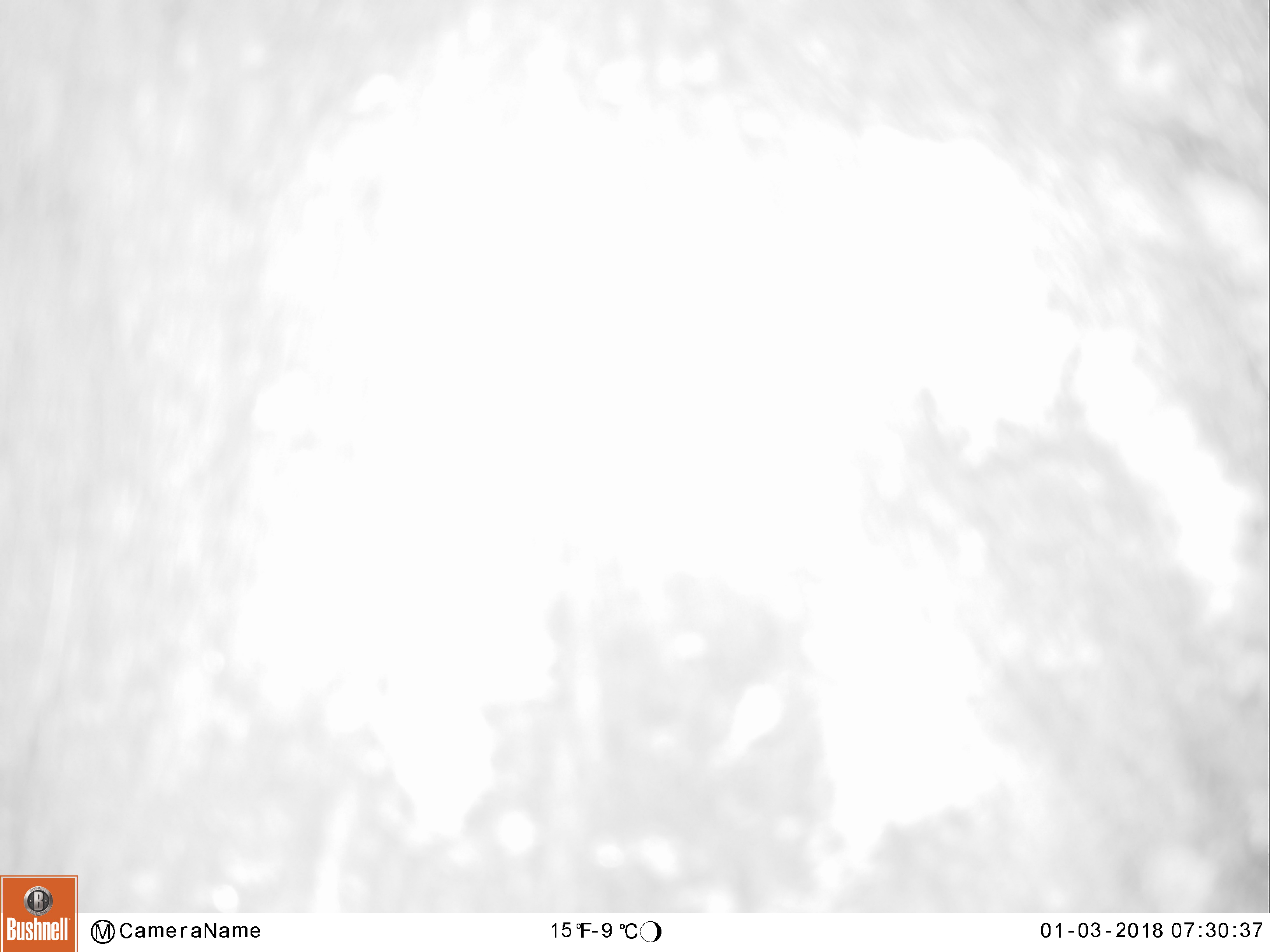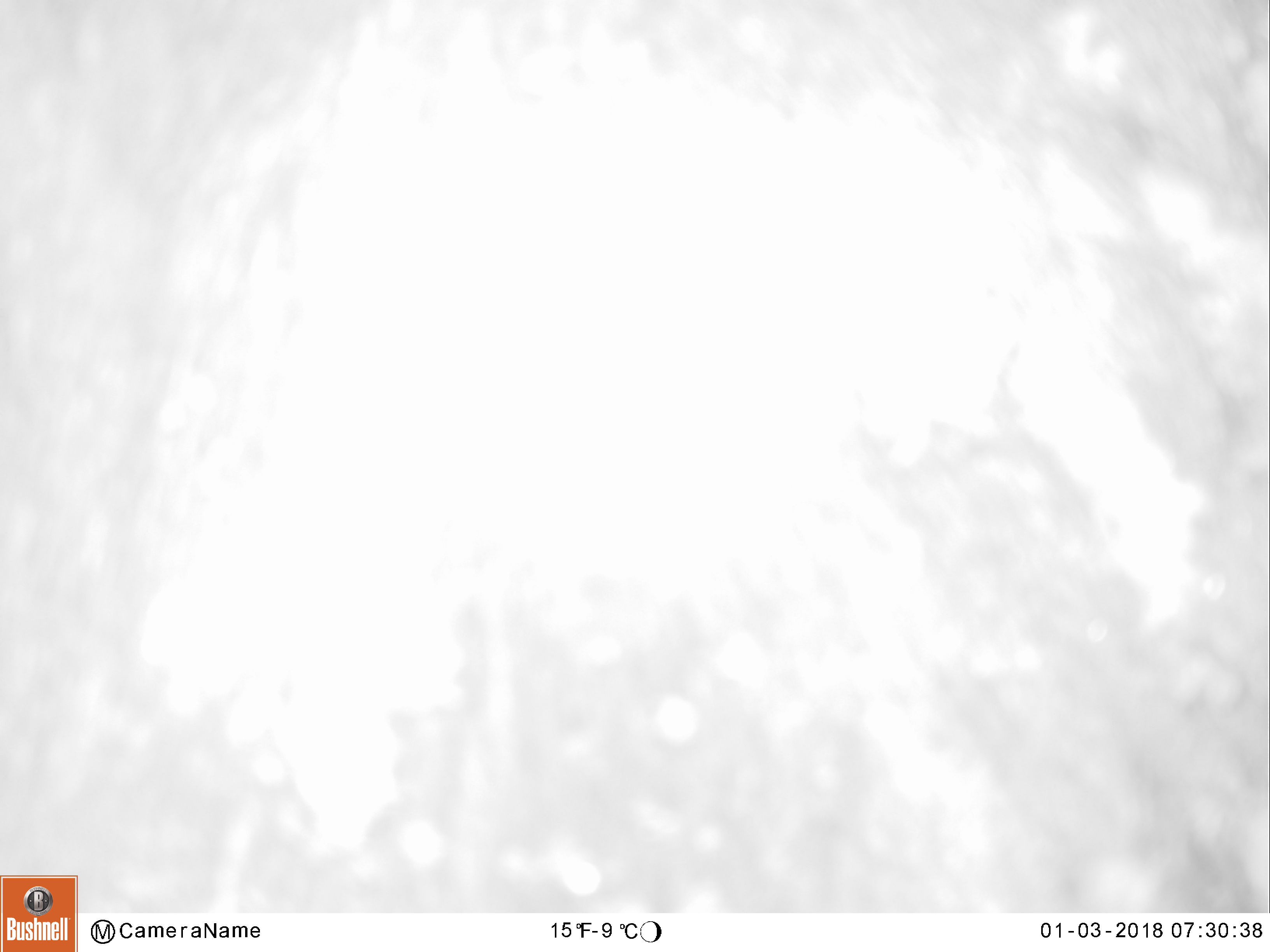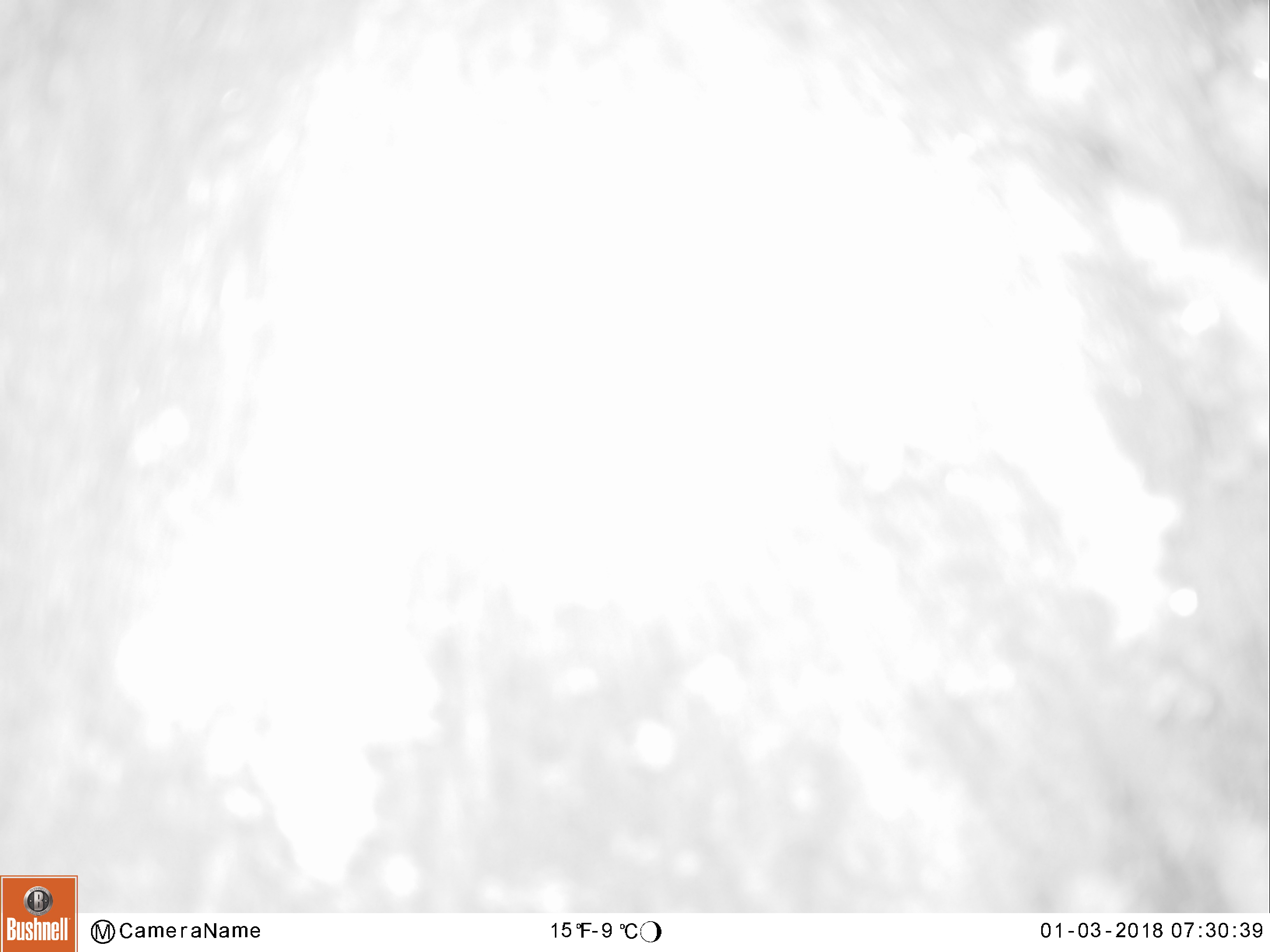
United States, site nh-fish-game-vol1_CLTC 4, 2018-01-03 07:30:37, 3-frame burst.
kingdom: Animalia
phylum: Chordata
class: Mammalia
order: Artiodactyla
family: Cervidae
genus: Alces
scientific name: Alces alces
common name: moose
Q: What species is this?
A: Moose (Alces alces).